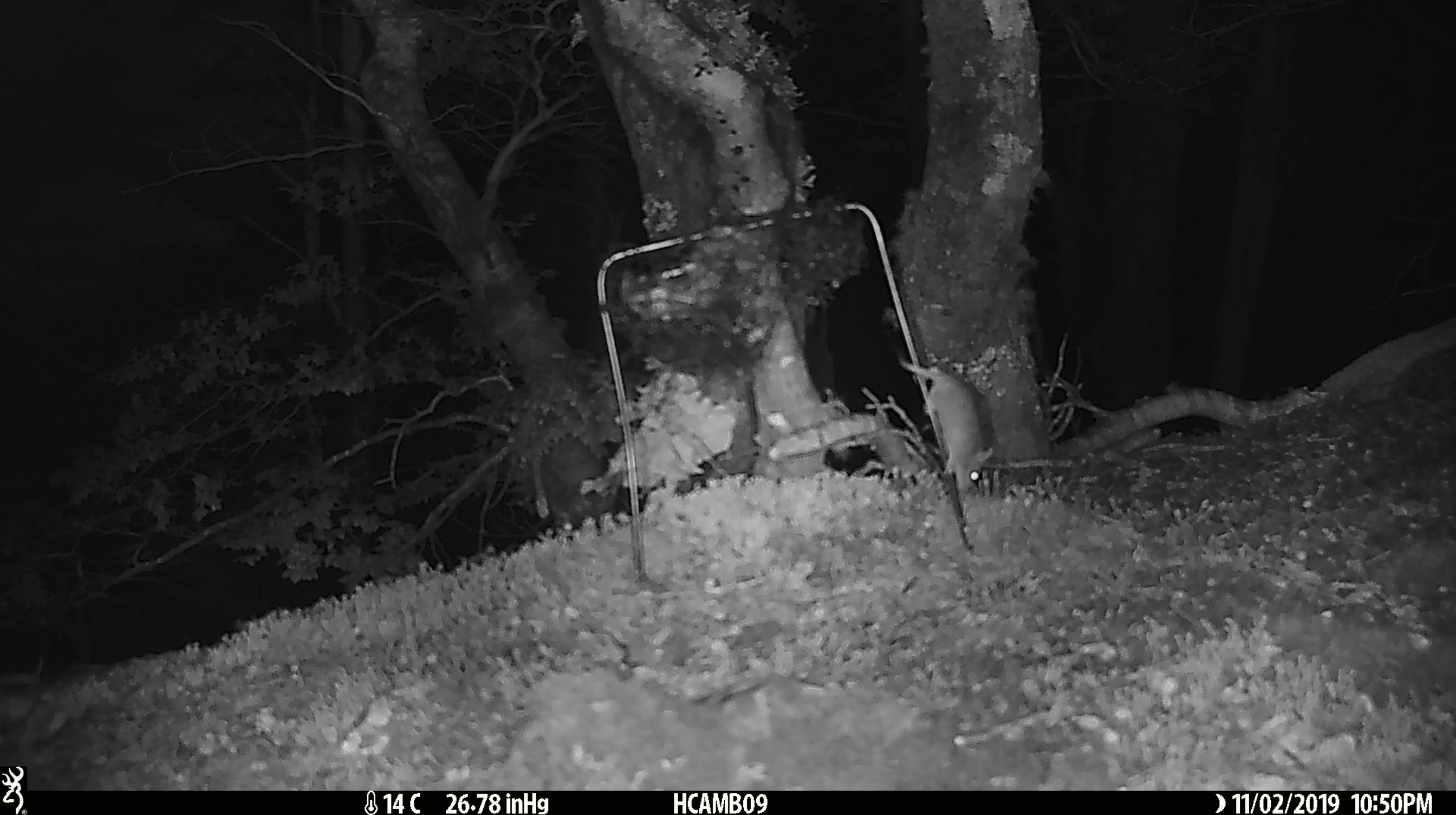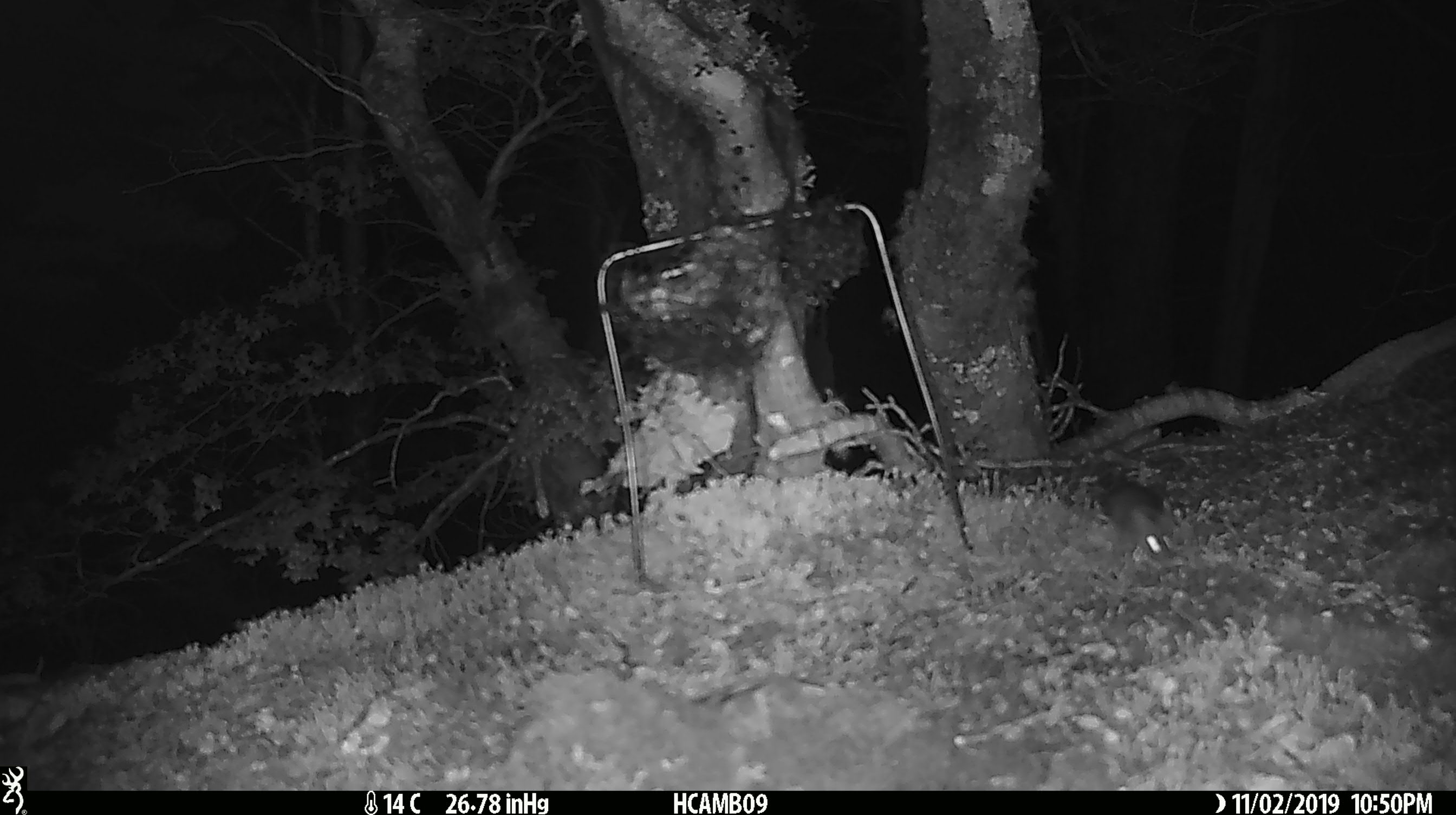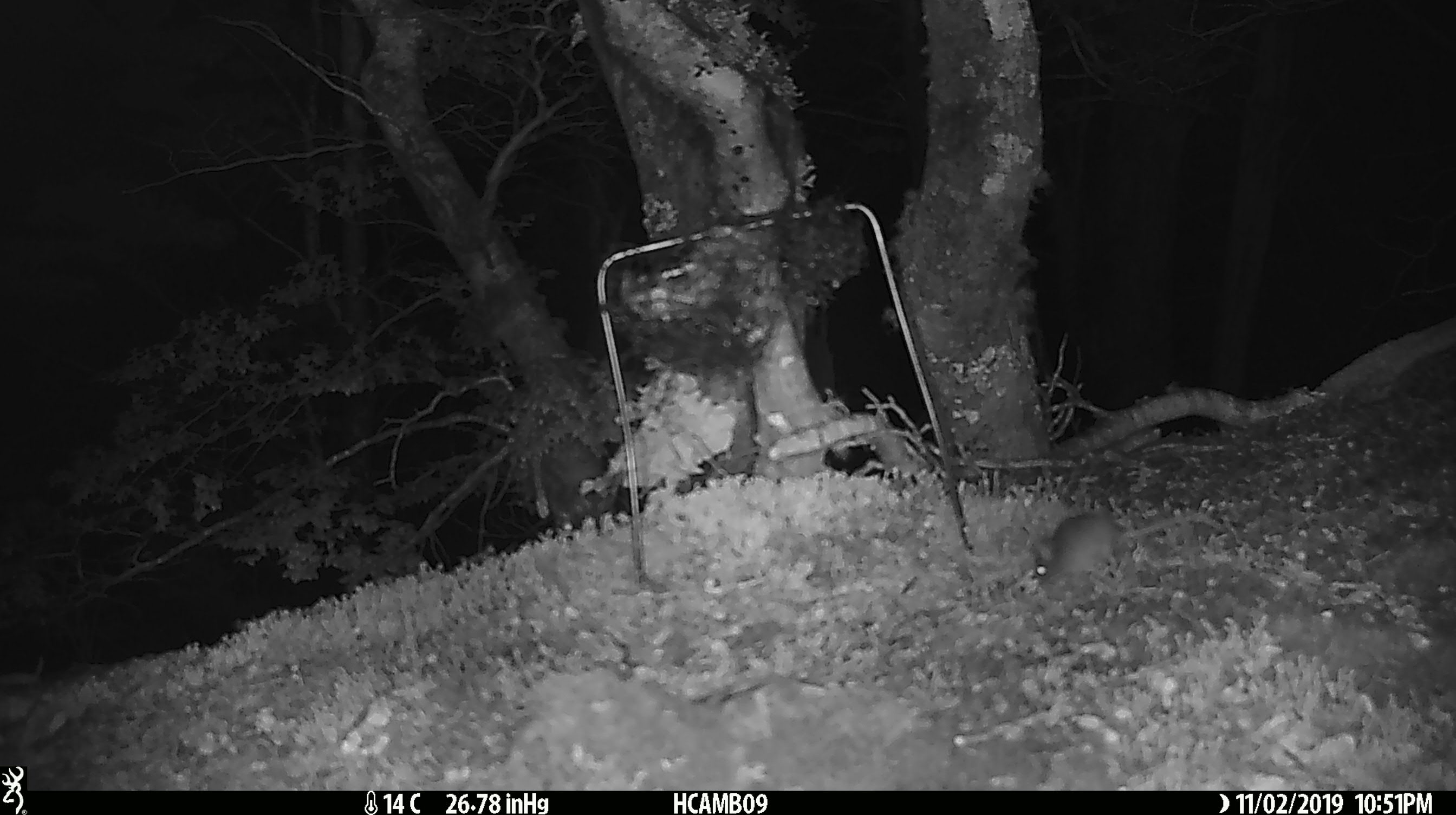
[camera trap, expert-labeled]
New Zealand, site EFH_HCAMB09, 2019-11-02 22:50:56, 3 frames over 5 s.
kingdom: Animalia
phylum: Chordata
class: Mammalia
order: Rodentia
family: Muridae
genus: Mus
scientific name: Mus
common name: mouse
Mouse (Mus).